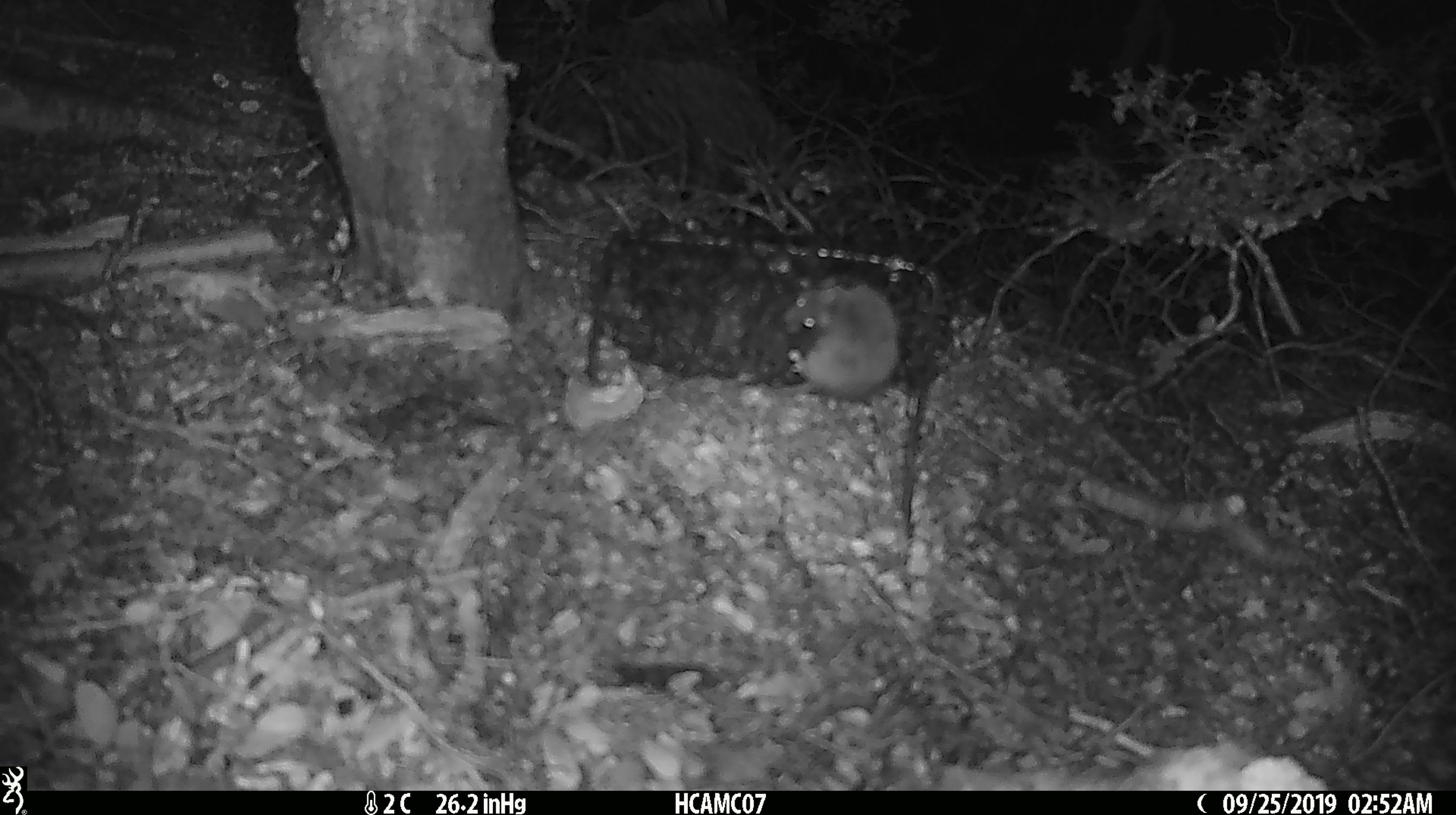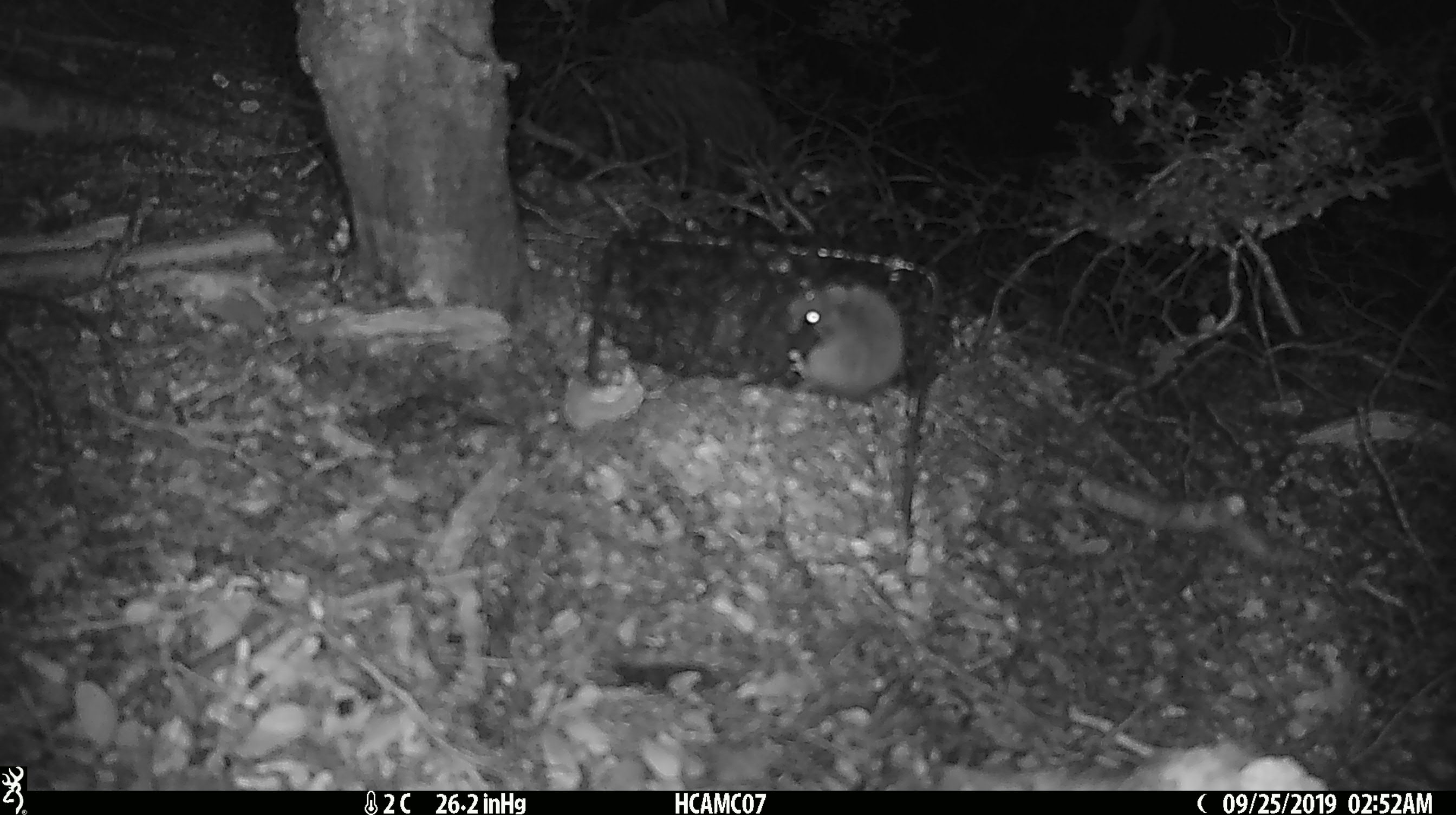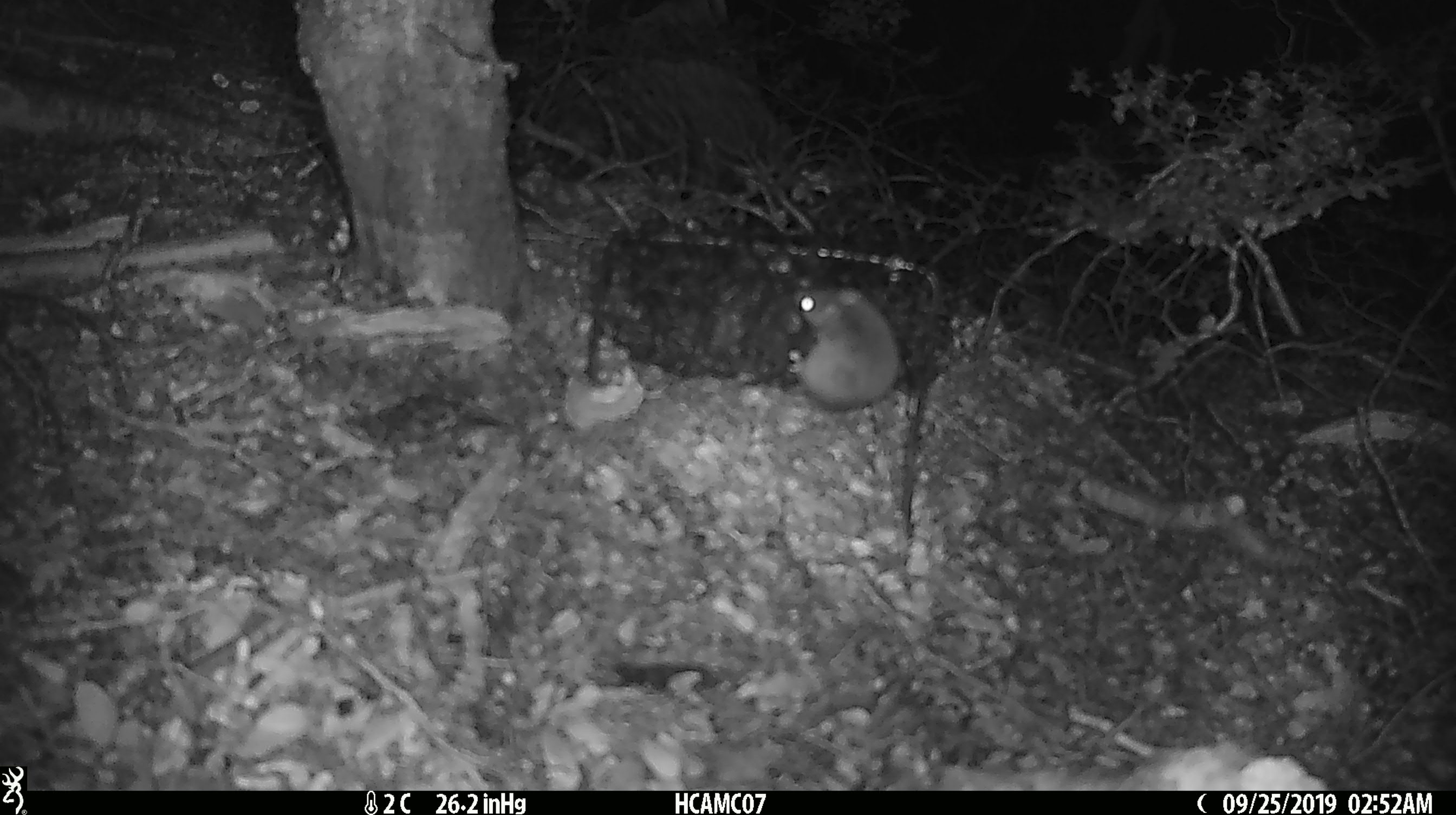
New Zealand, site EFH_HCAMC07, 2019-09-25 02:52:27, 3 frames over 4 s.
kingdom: Animalia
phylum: Chordata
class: Mammalia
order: Rodentia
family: Muridae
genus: Mus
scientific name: Mus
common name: mouse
Mouse (Mus).